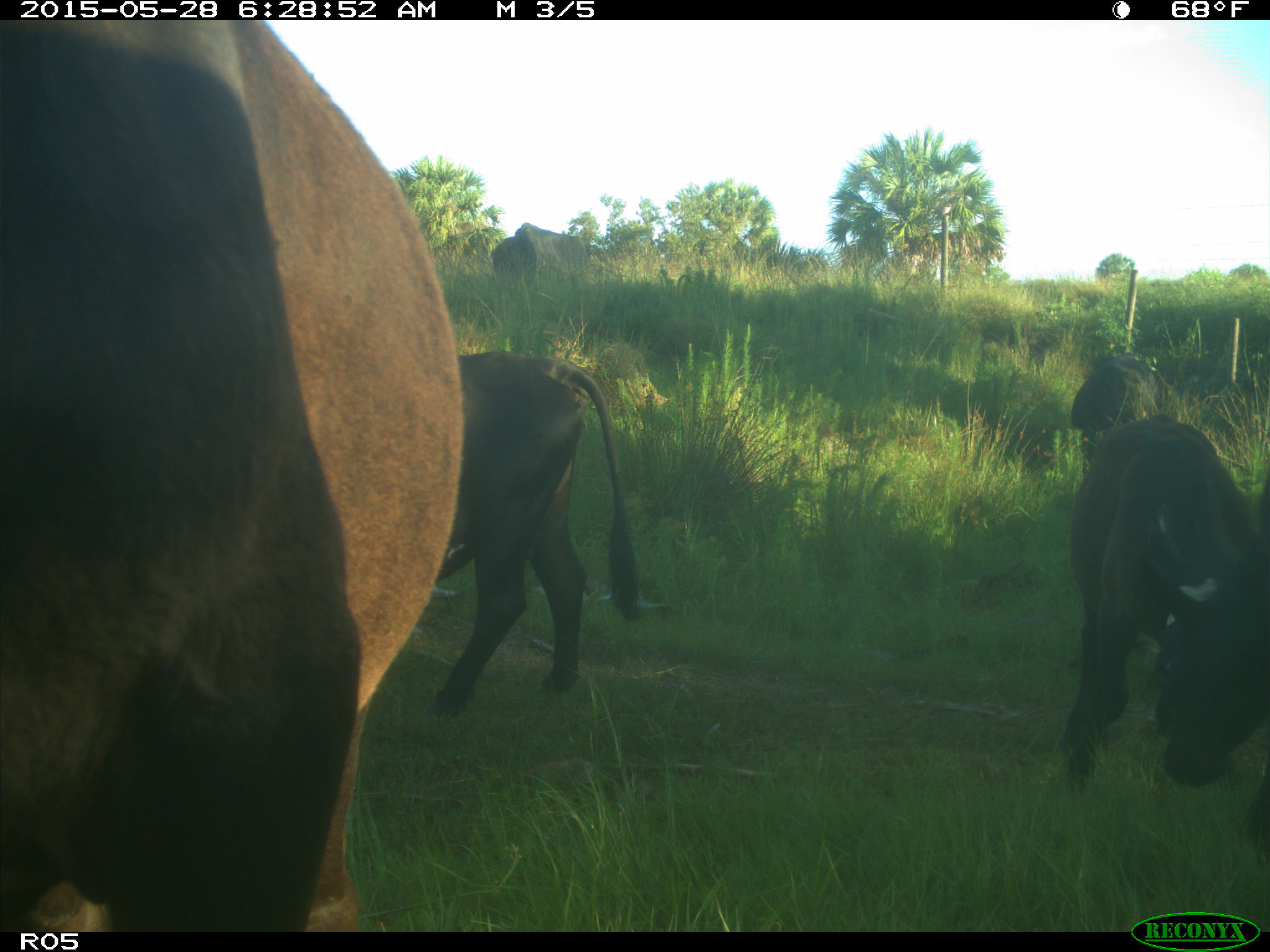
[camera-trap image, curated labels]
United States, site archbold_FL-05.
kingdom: Animalia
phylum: Chordata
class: Mammalia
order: Artiodactyla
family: Bovidae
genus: Bos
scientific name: Bos taurus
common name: domestic cow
Bos taurus (domestic cow).